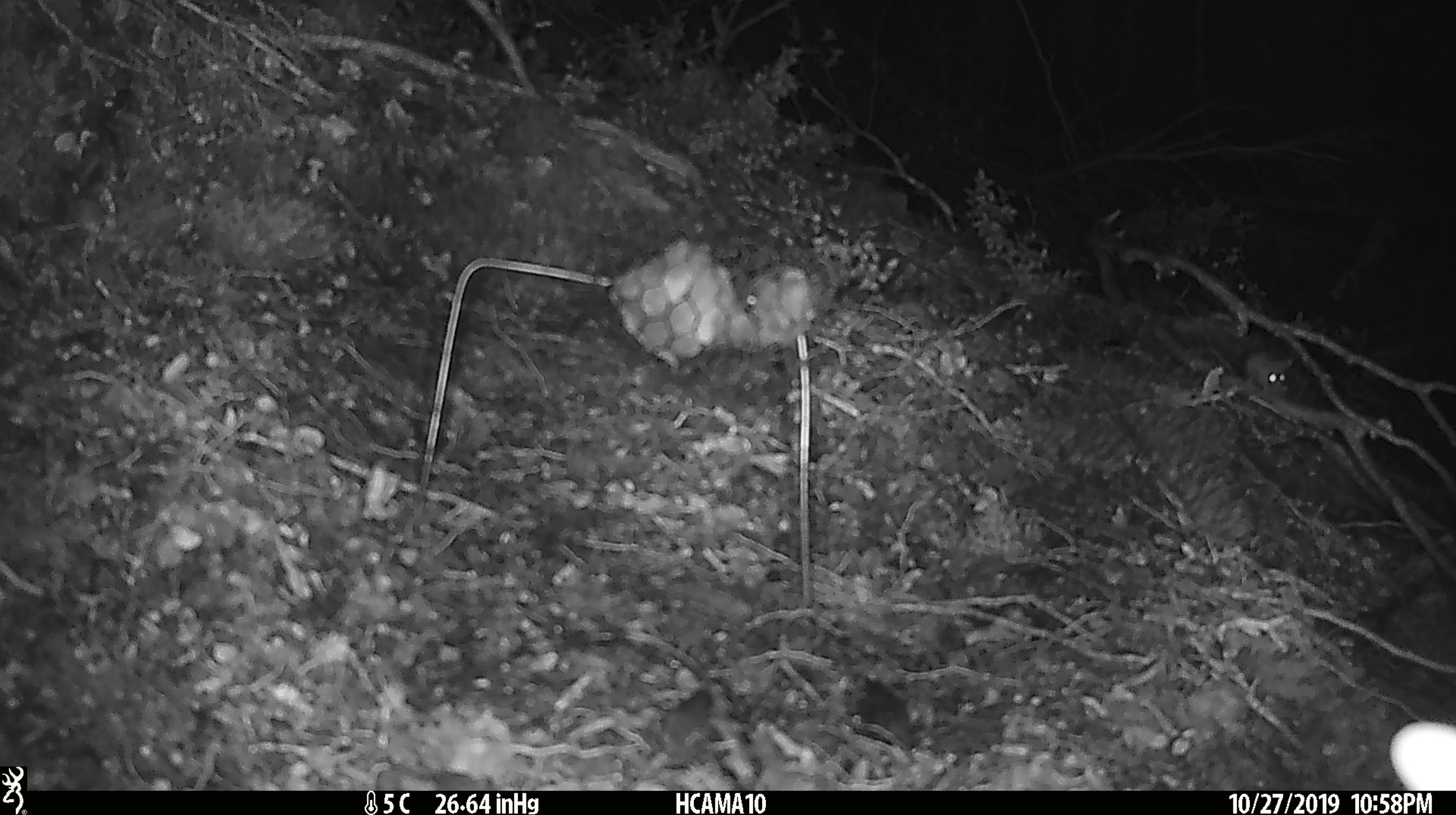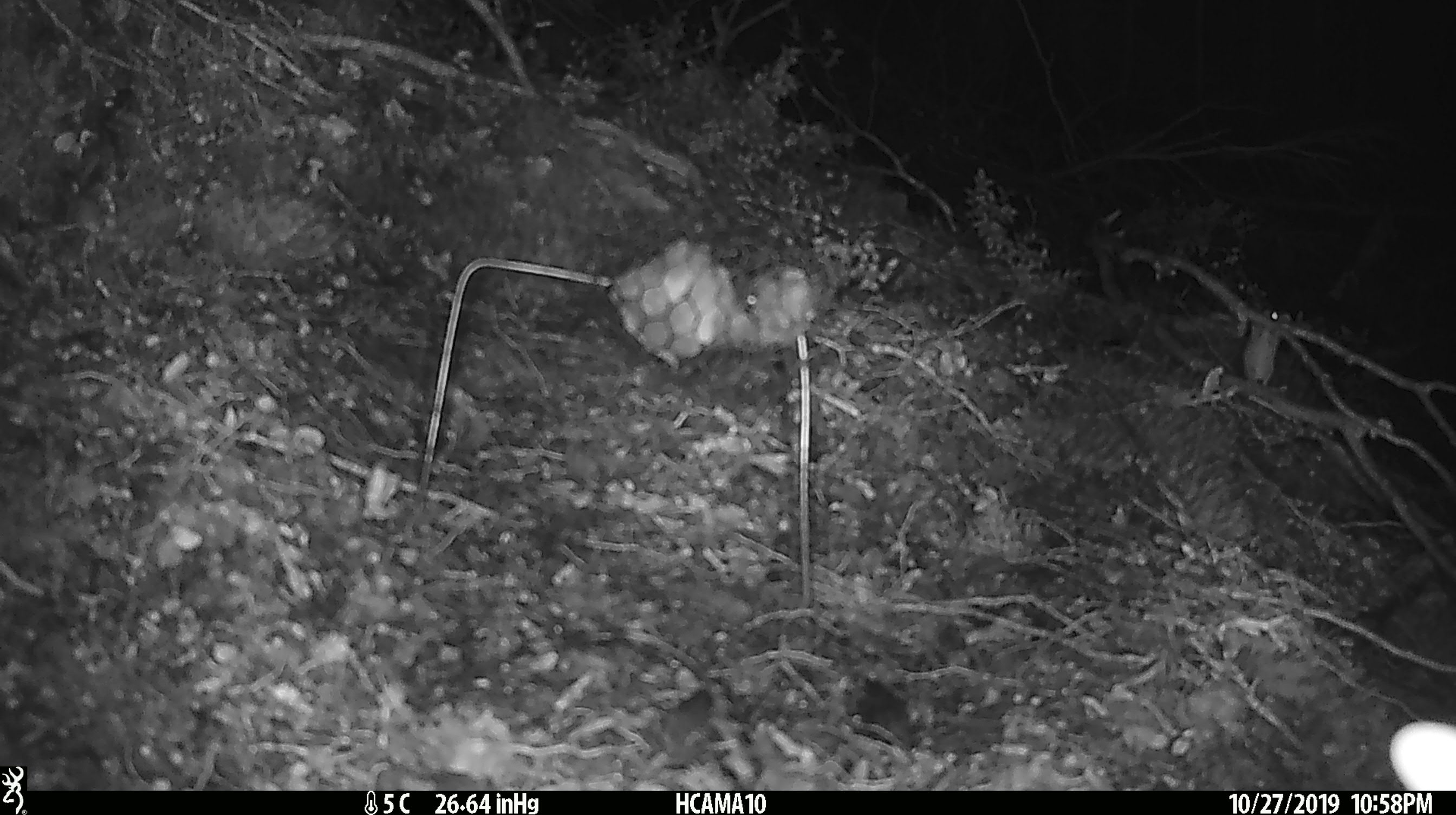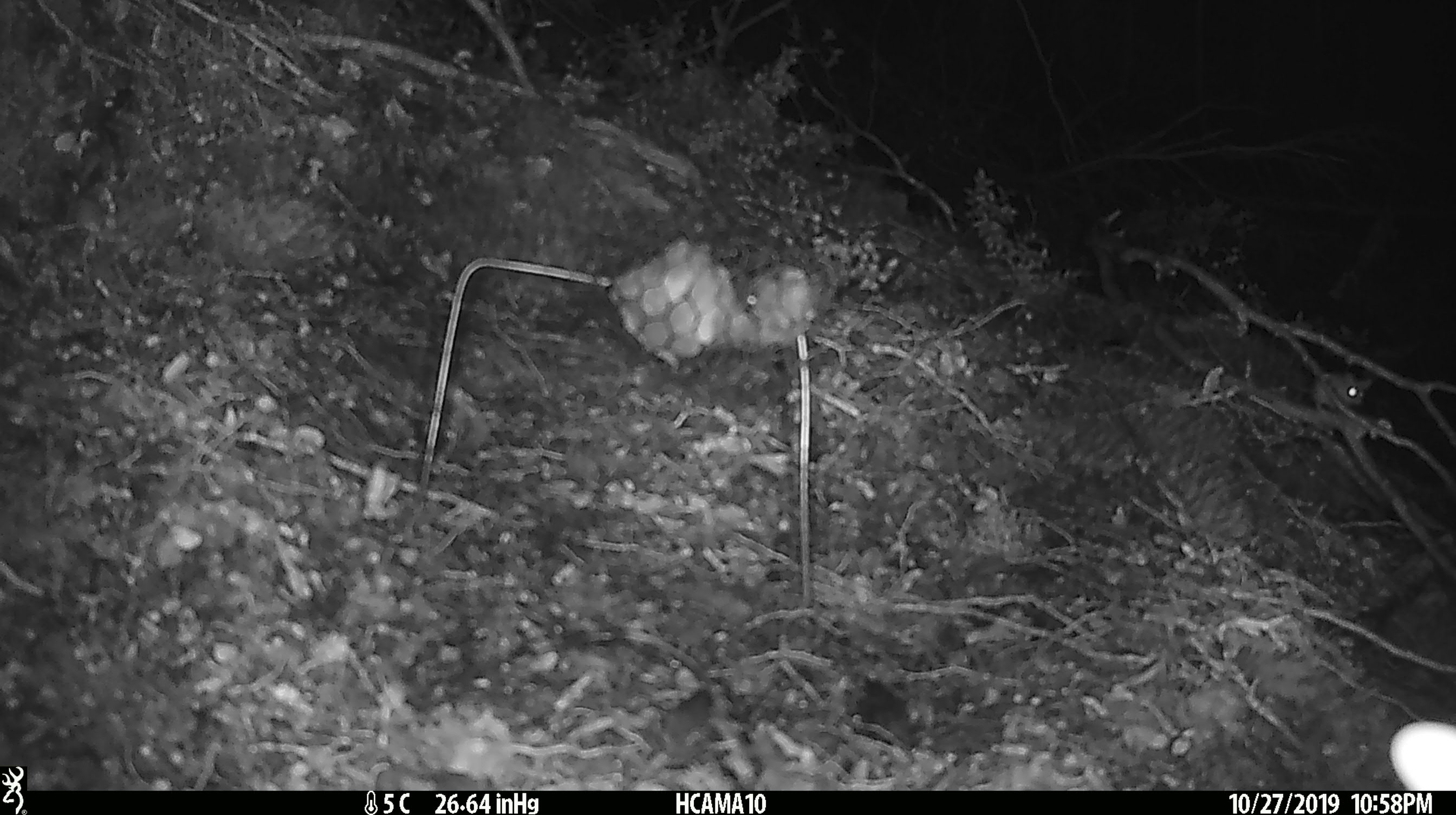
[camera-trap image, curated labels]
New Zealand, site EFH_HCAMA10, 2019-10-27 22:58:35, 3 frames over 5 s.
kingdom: Animalia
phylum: Chordata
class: Mammalia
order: Rodentia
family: Muridae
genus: Mus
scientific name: Mus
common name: mouse